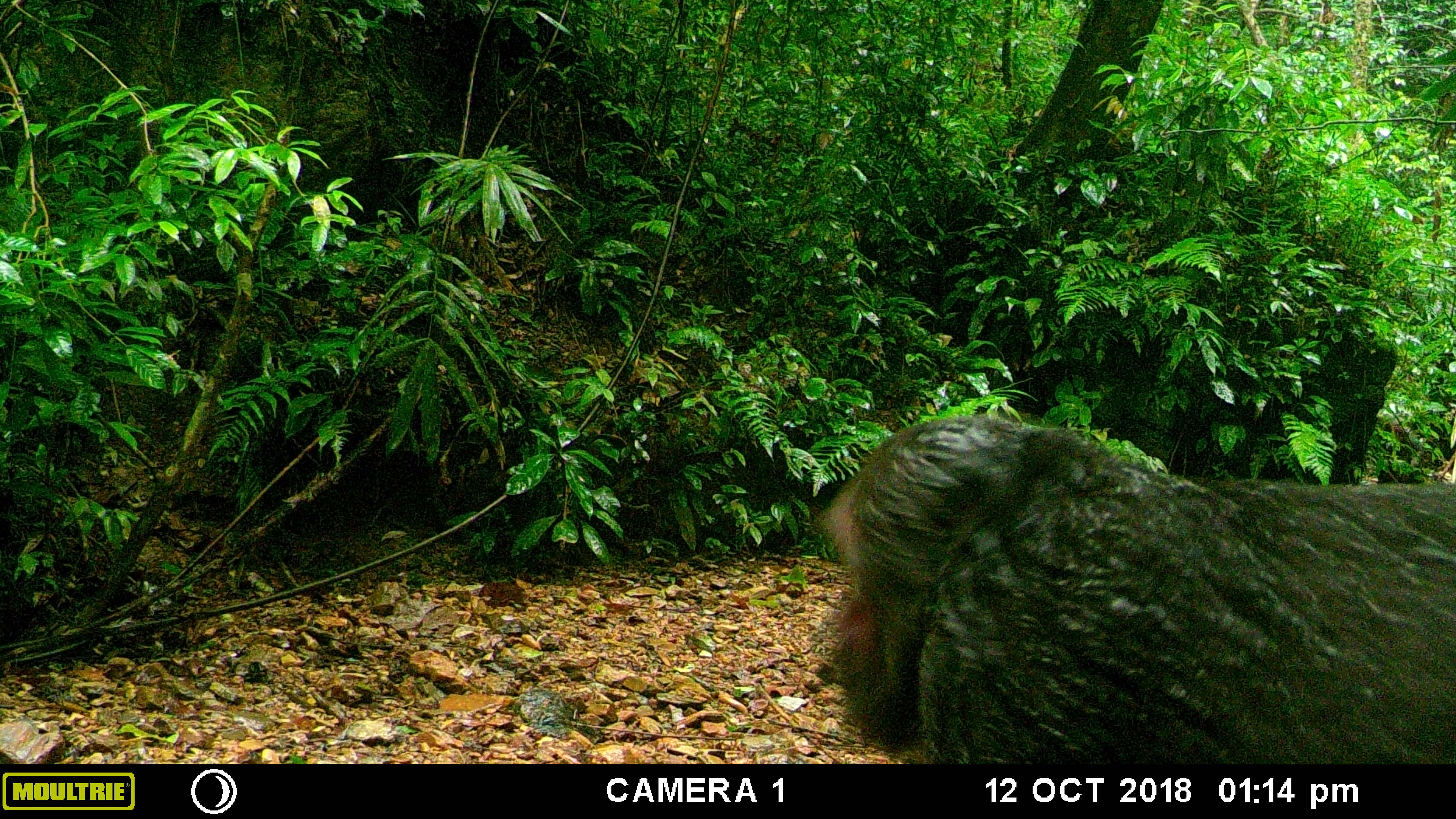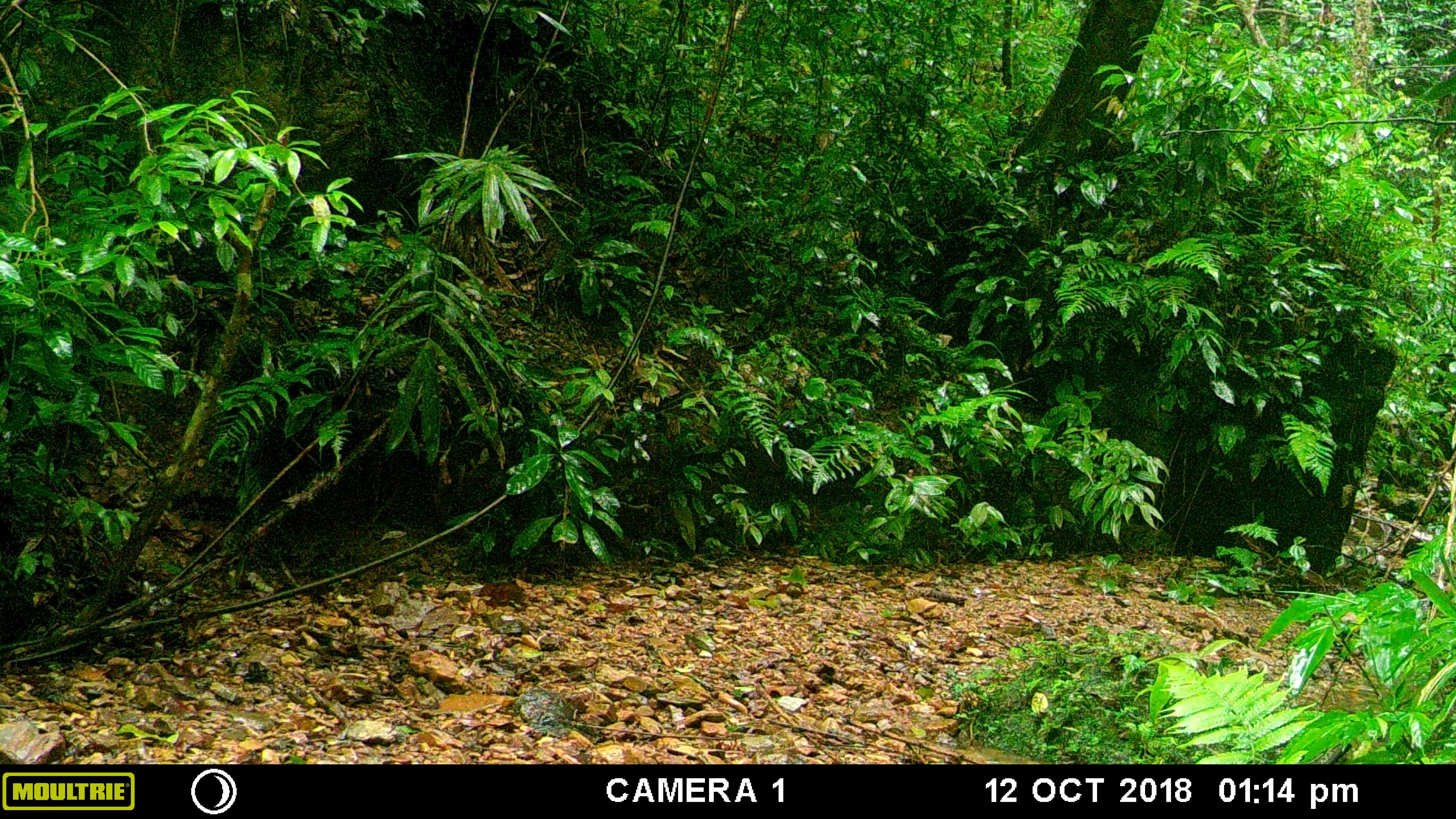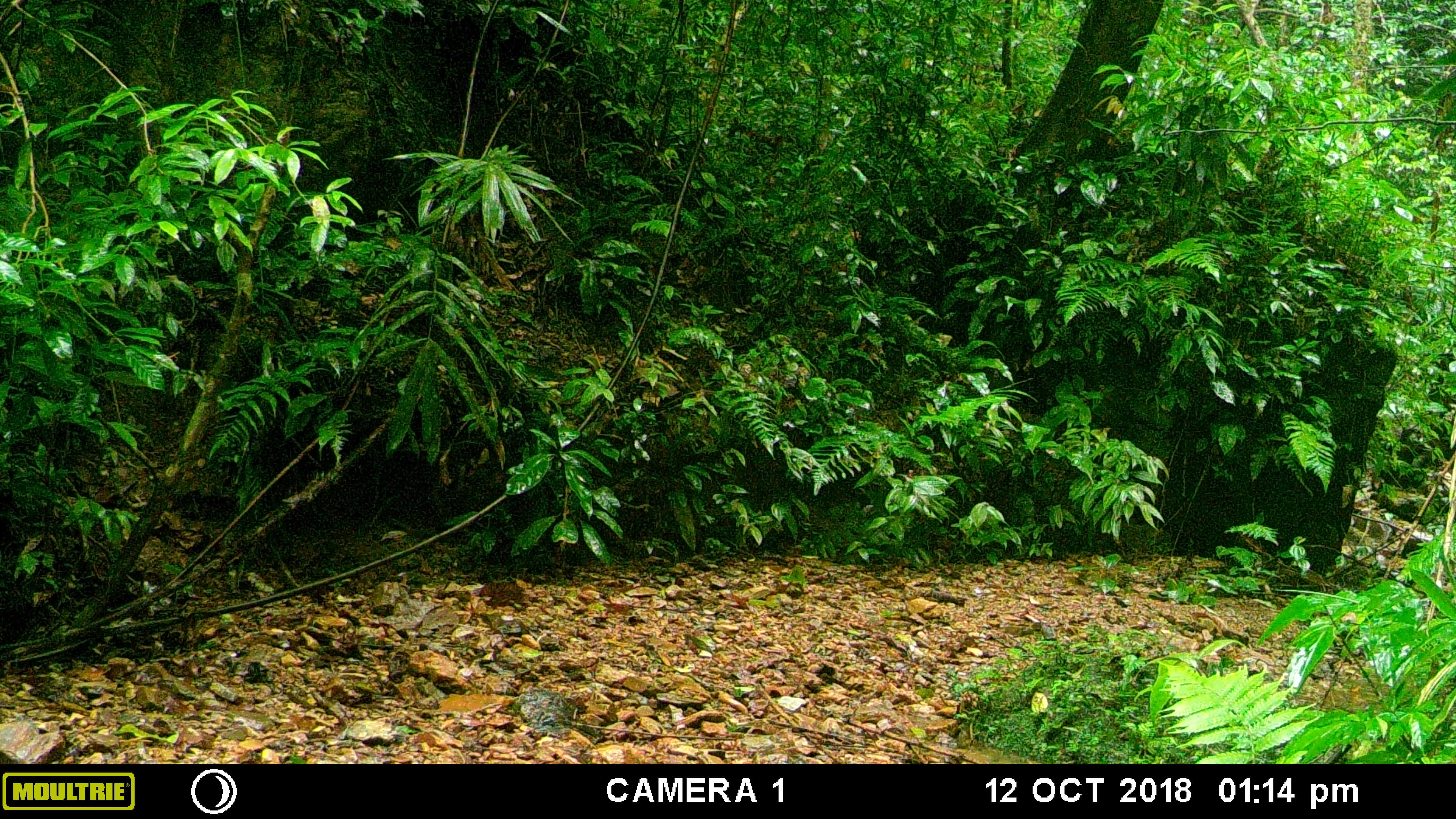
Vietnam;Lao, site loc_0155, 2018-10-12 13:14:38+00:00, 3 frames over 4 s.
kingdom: Animalia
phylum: Chordata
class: Mammalia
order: Primates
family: Cercopithecidae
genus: Macaca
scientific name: Macaca arctoides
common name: stump-tailed macaque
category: stump tailed macaque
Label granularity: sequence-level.